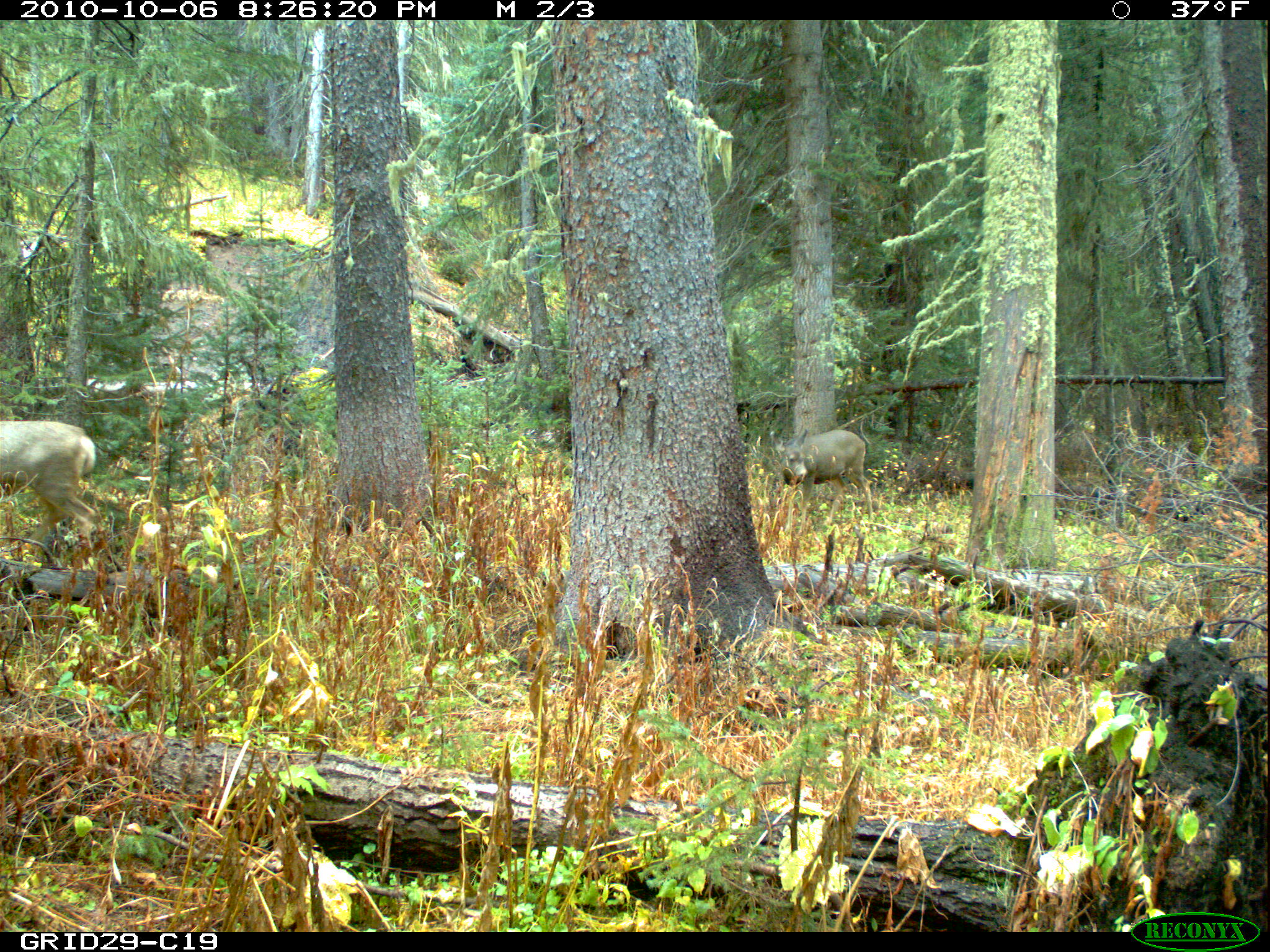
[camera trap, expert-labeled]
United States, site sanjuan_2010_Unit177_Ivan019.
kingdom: Animalia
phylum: Chordata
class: Mammalia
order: Artiodactyla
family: Cervidae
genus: Odocoileus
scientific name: Odocoileus hemionus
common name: mule deer